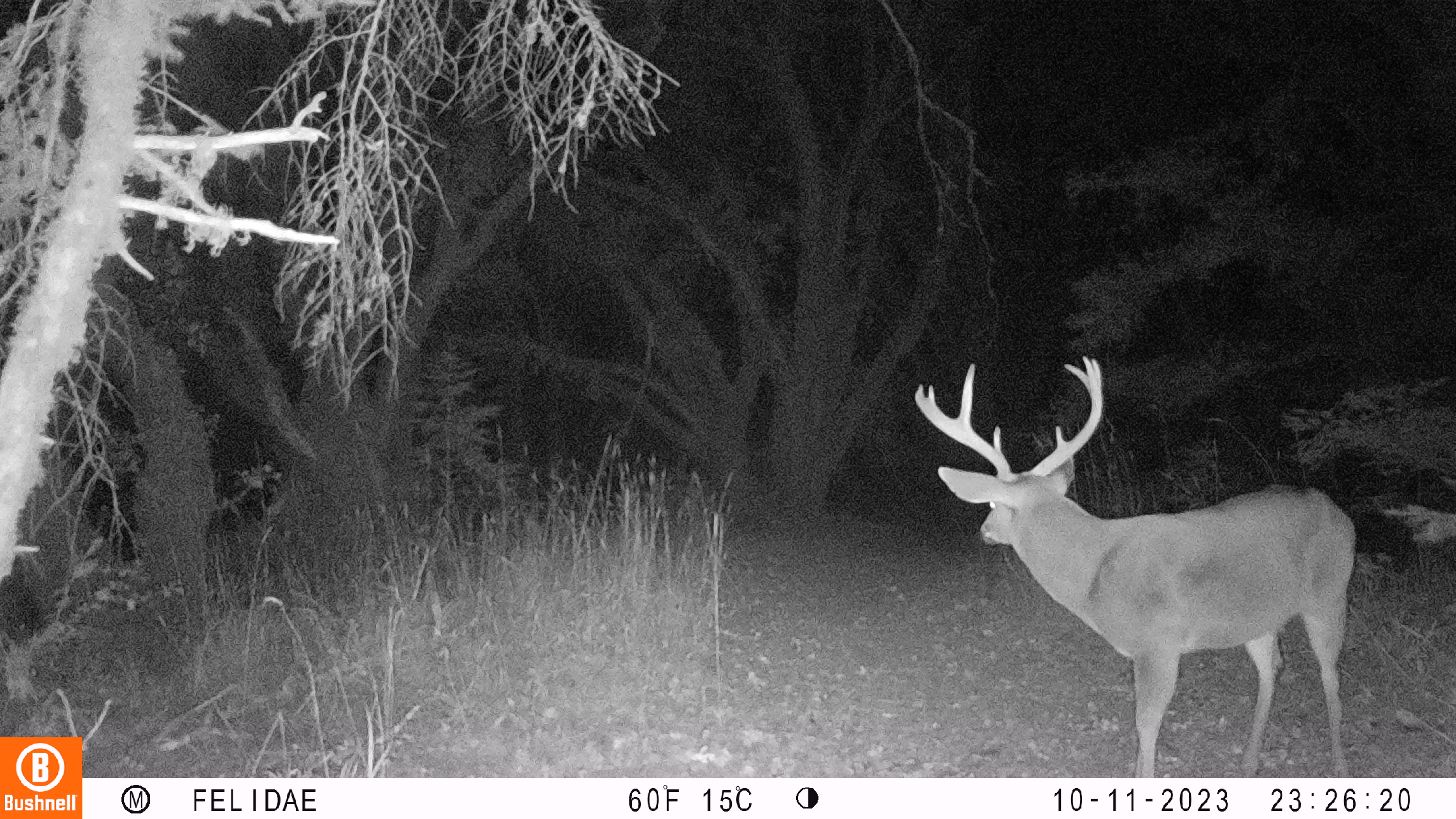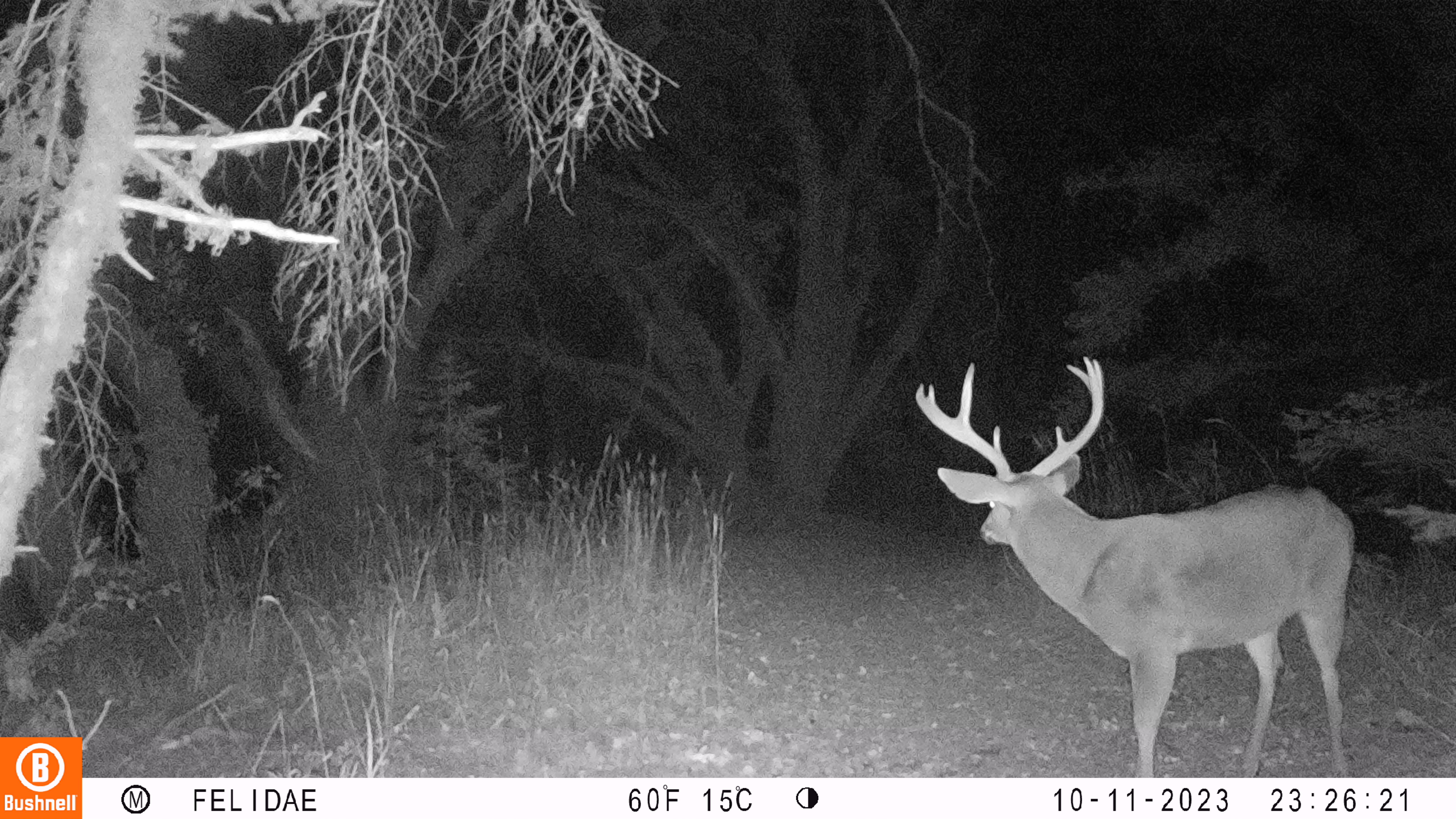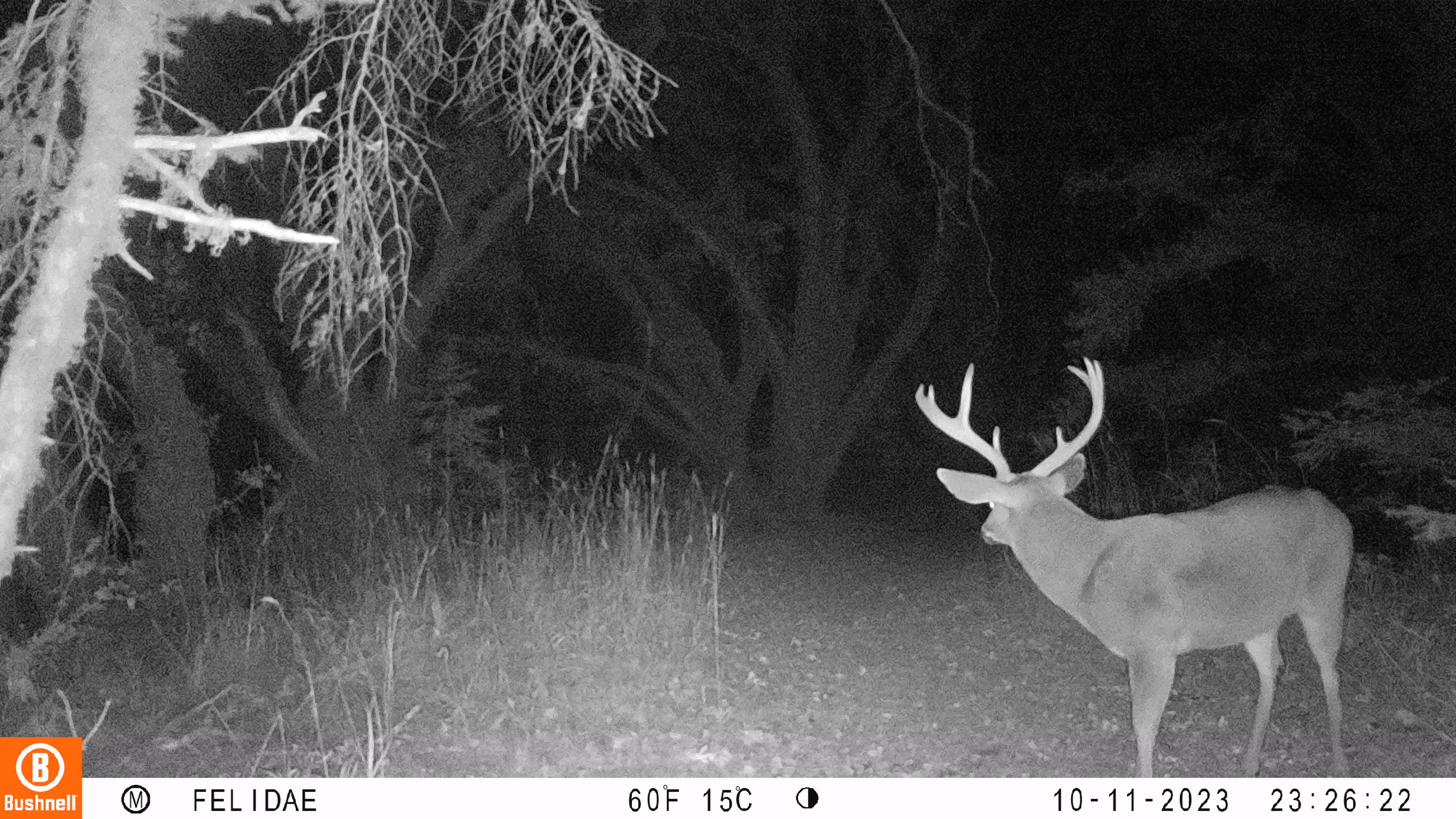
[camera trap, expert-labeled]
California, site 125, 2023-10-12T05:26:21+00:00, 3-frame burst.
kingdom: Animalia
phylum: Chordata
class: Mammalia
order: Artiodactyla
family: Cervidae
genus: Odocoileus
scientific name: Odocoileus hemionus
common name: mule deer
Mule deer (Odocoileus hemionus).